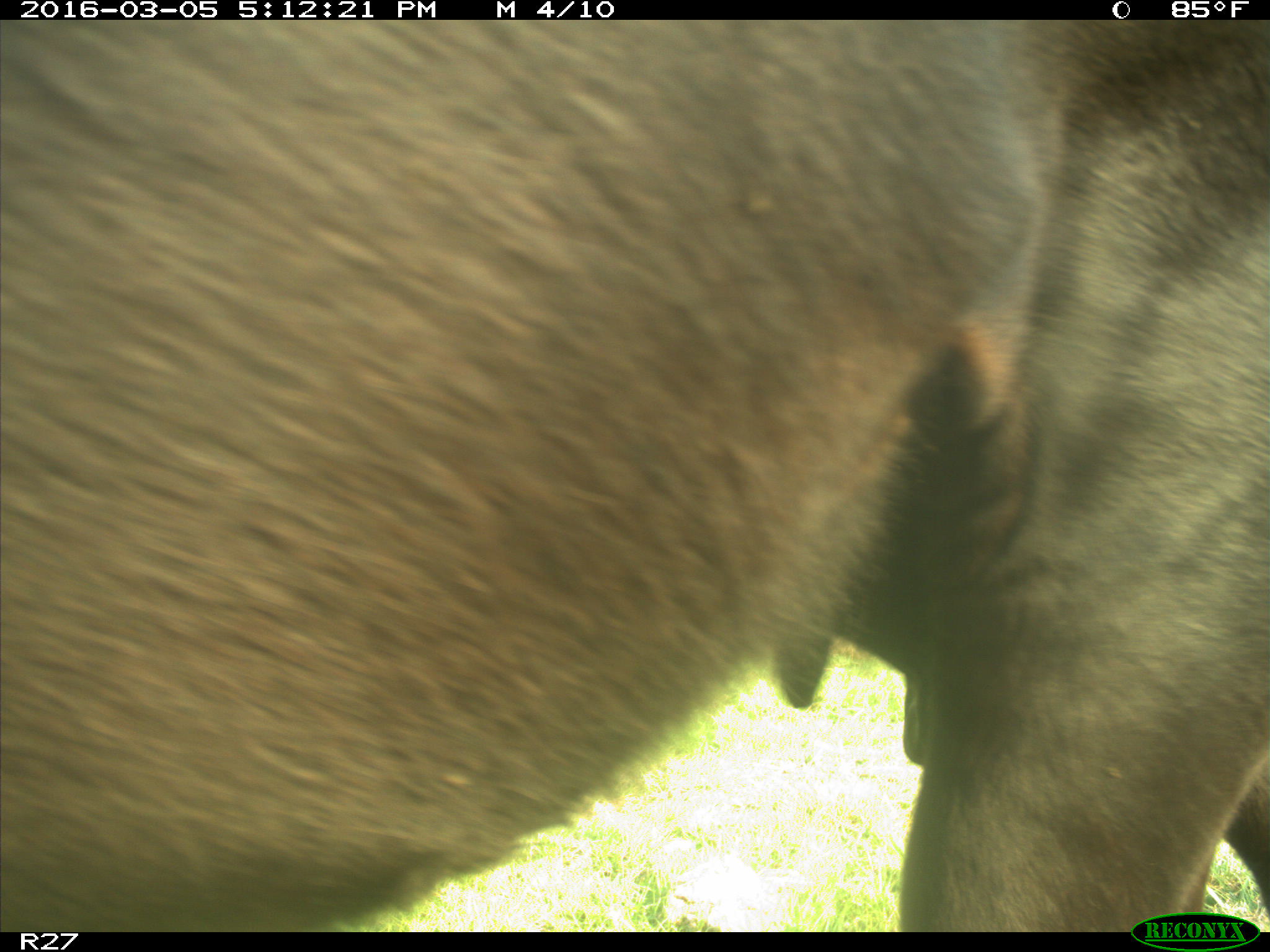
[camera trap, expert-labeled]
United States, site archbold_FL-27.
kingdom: Animalia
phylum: Chordata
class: Mammalia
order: Artiodactyla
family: Bovidae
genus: Bos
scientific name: Bos taurus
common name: domestic cow